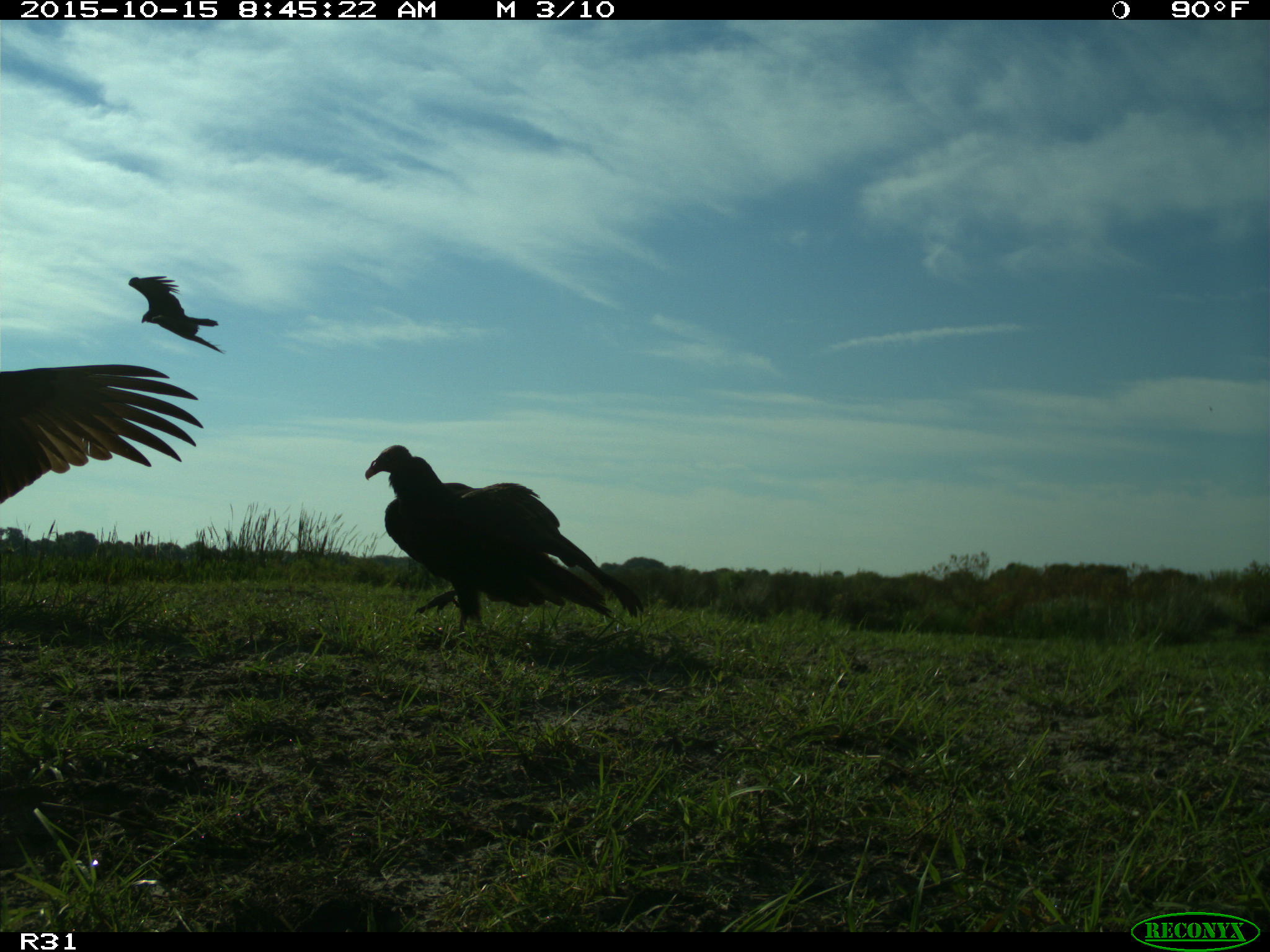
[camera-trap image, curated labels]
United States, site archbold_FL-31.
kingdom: Animalia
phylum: Chordata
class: Aves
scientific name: Aves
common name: birds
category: unidentified bird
Unidentified bird (birds) (Aves).